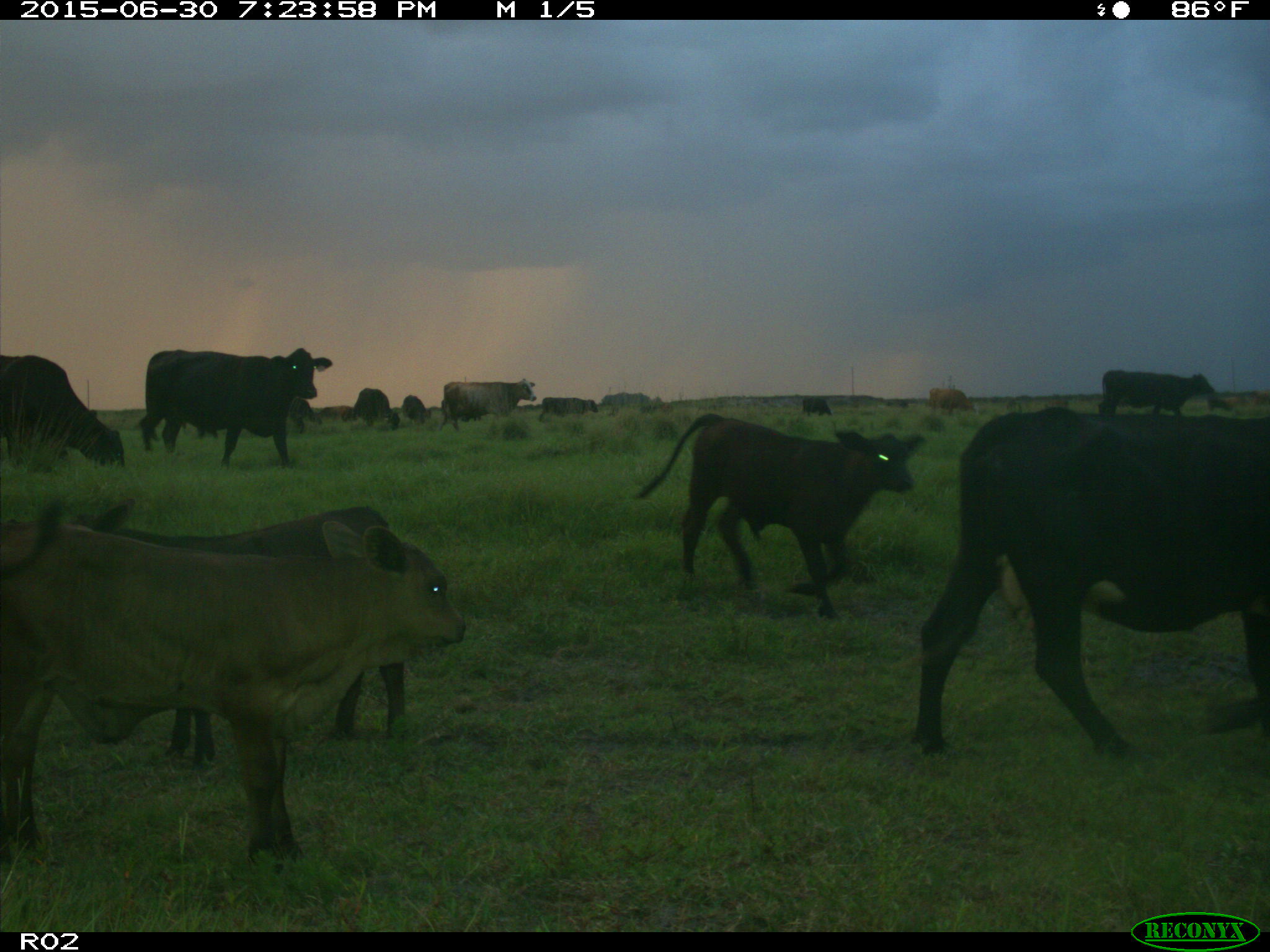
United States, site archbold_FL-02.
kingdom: Animalia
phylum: Chordata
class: Mammalia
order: Artiodactyla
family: Bovidae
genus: Bos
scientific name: Bos taurus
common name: domestic cow